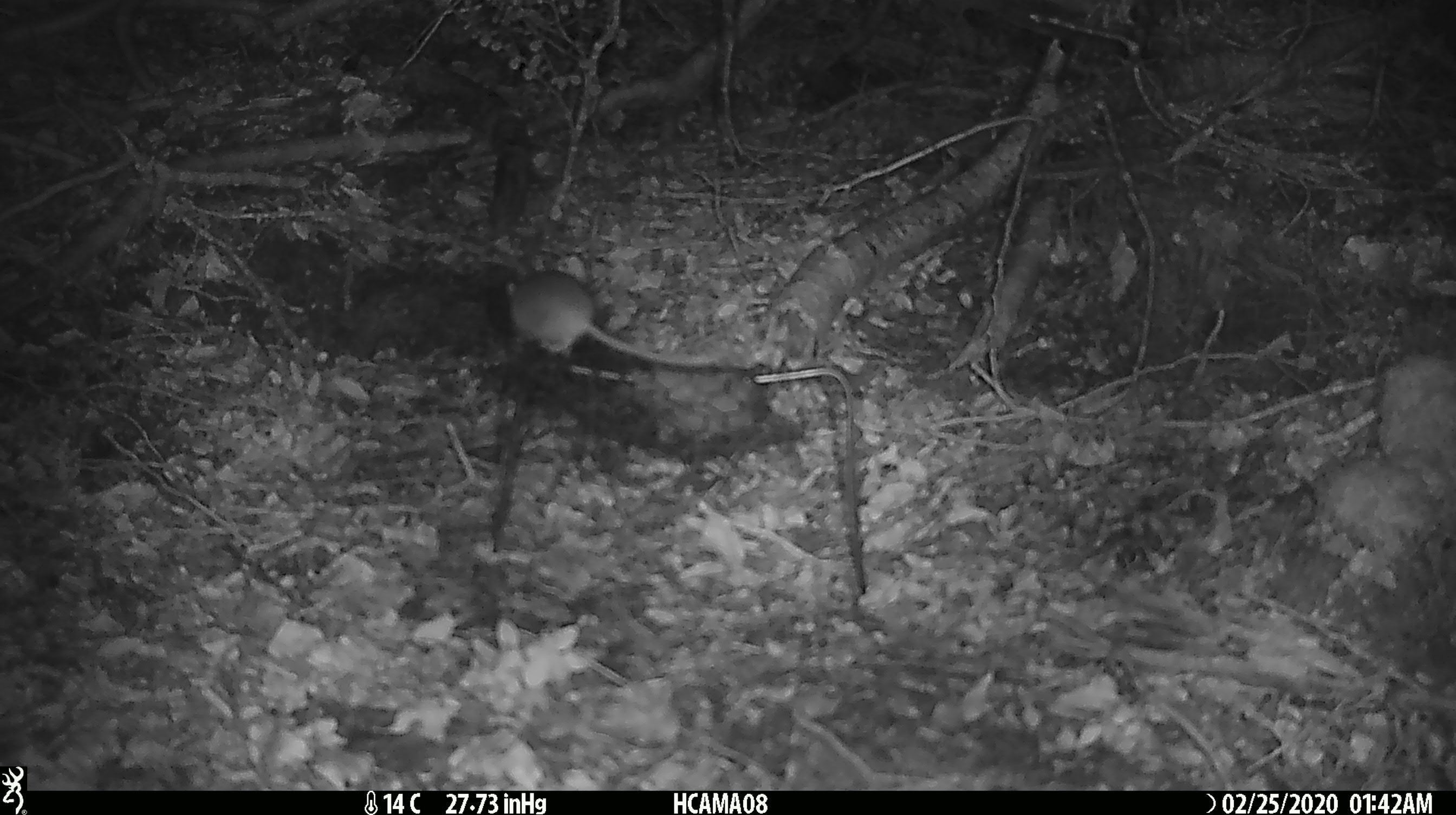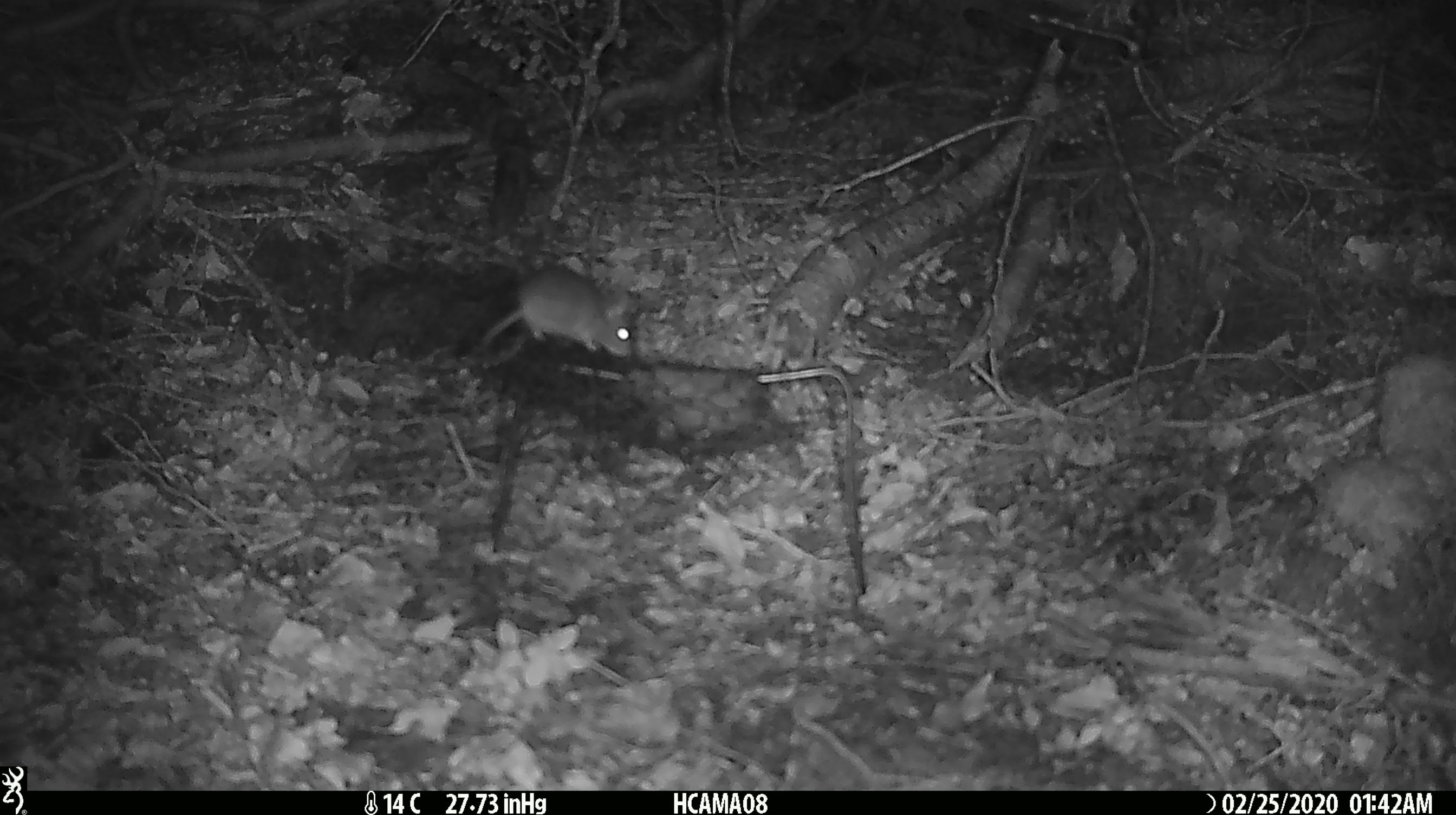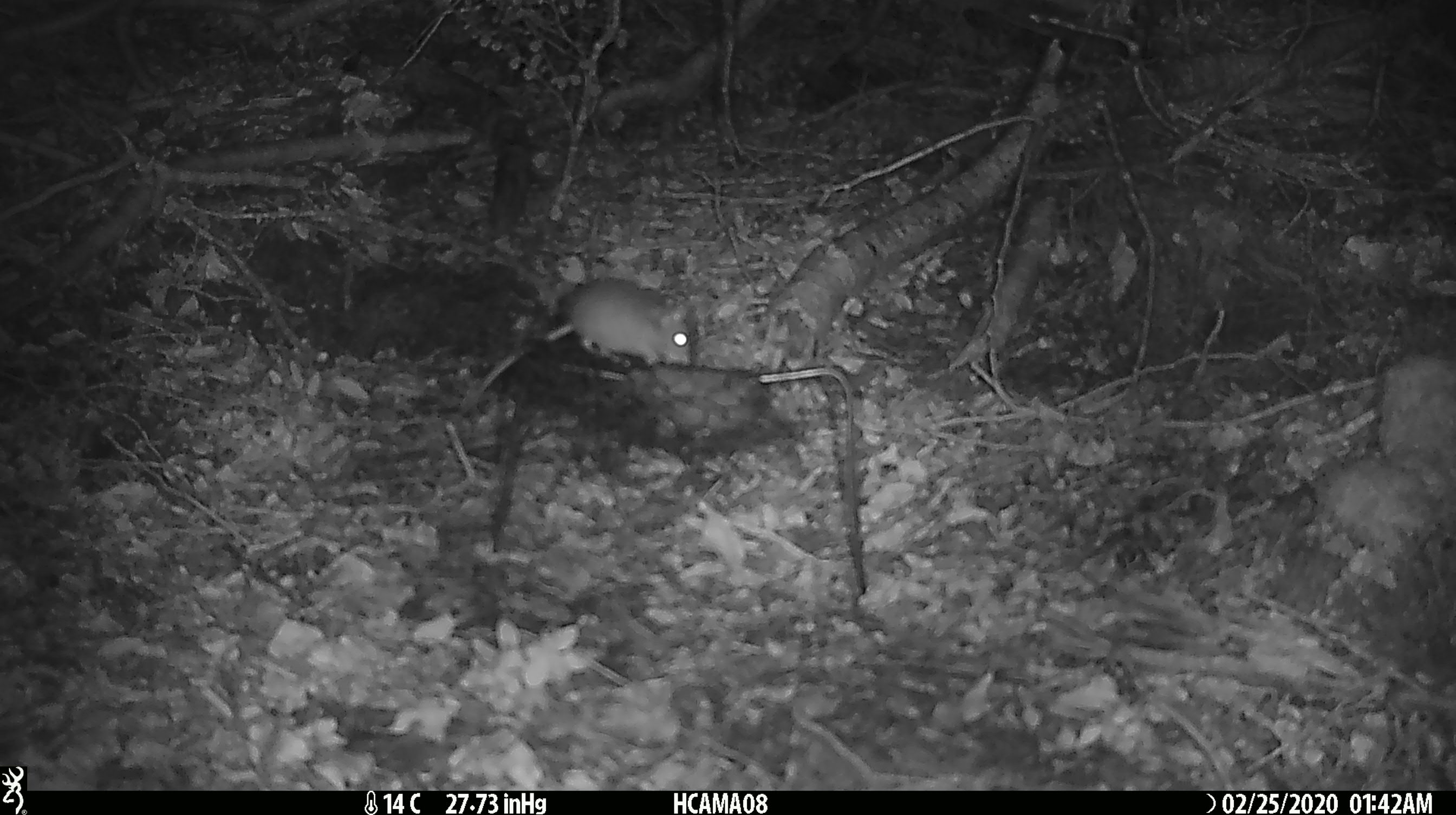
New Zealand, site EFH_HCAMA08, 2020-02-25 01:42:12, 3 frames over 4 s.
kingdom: Animalia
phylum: Chordata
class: Mammalia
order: Rodentia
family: Muridae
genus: Mus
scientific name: Mus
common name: mouse